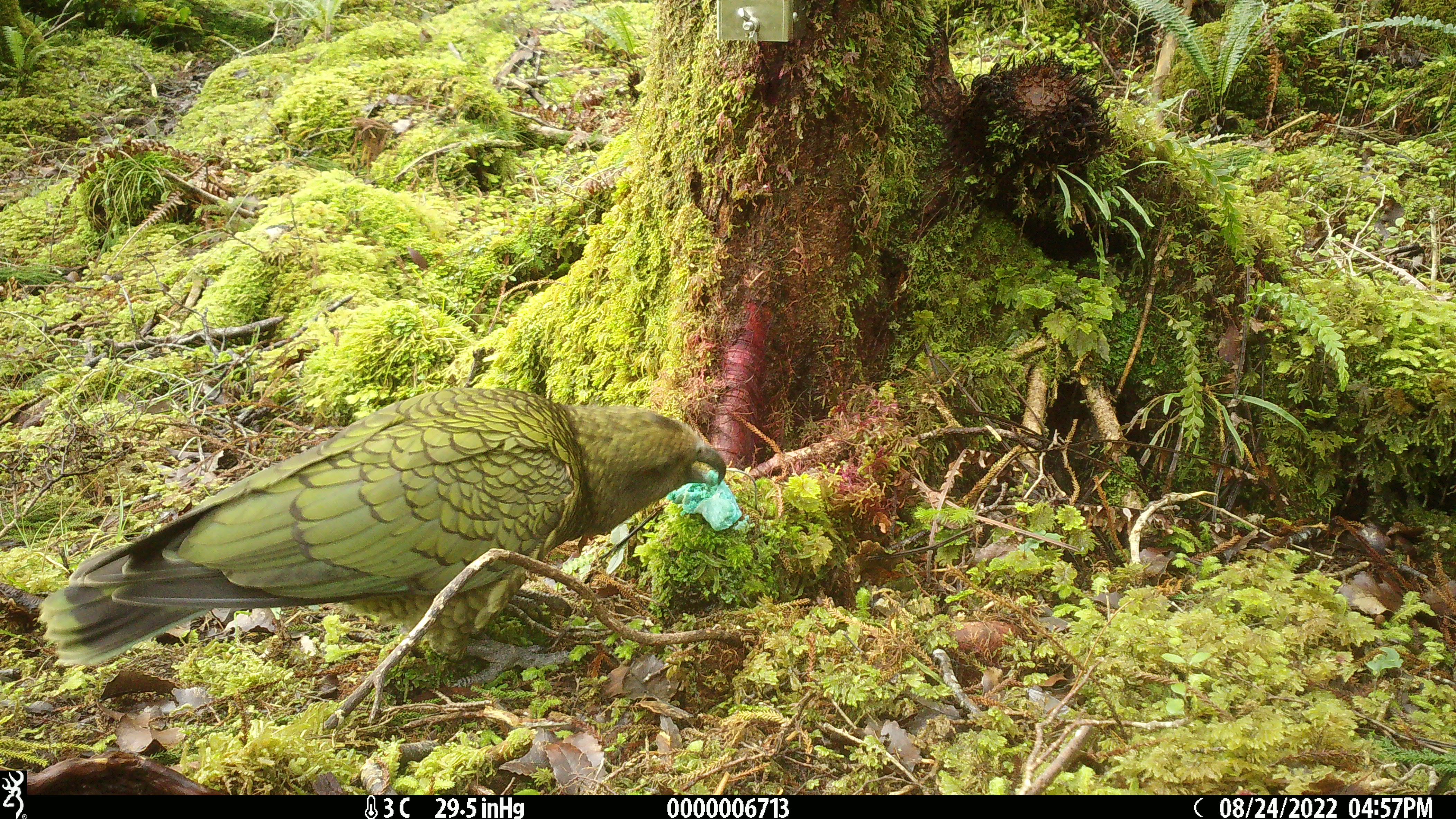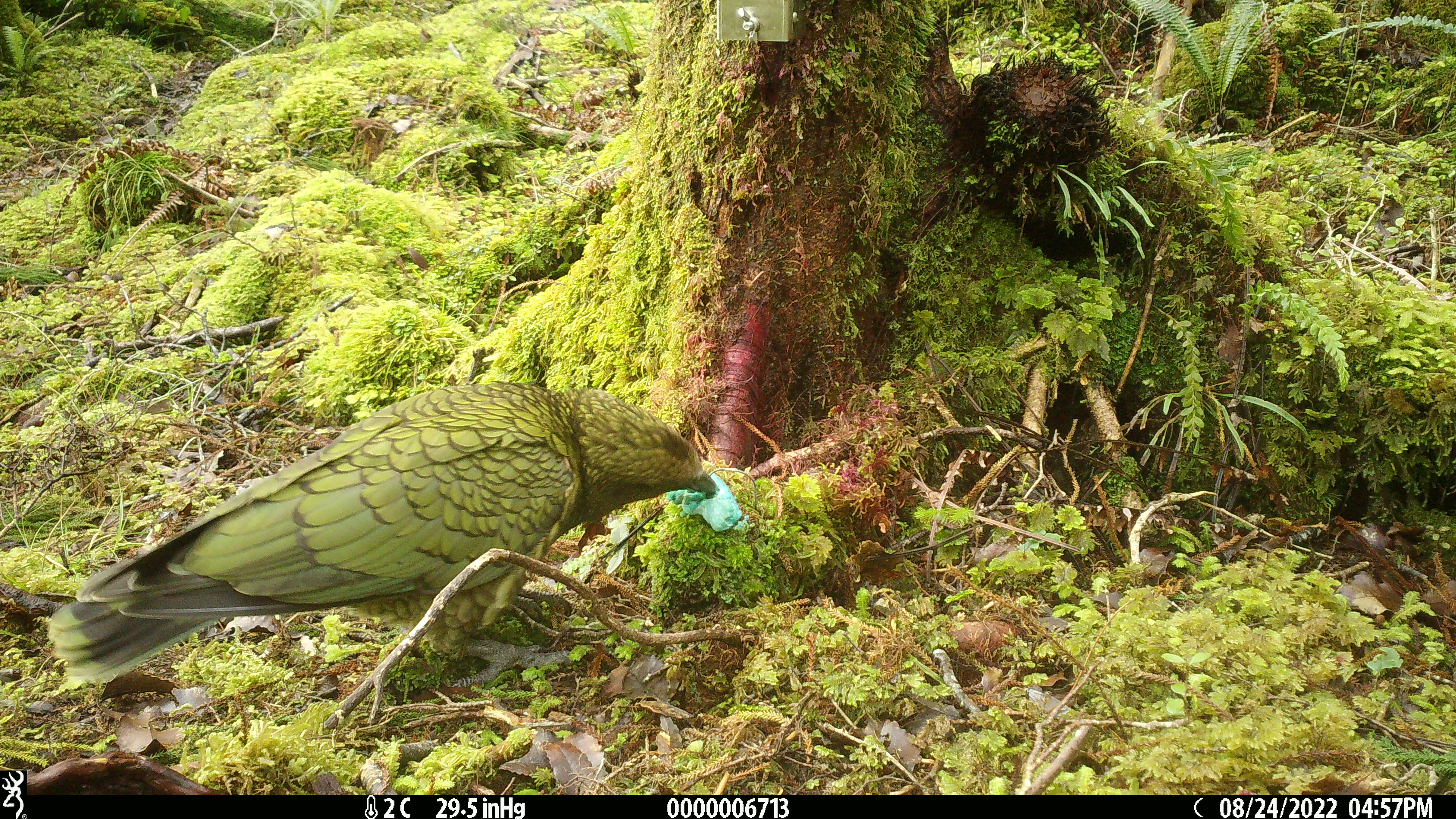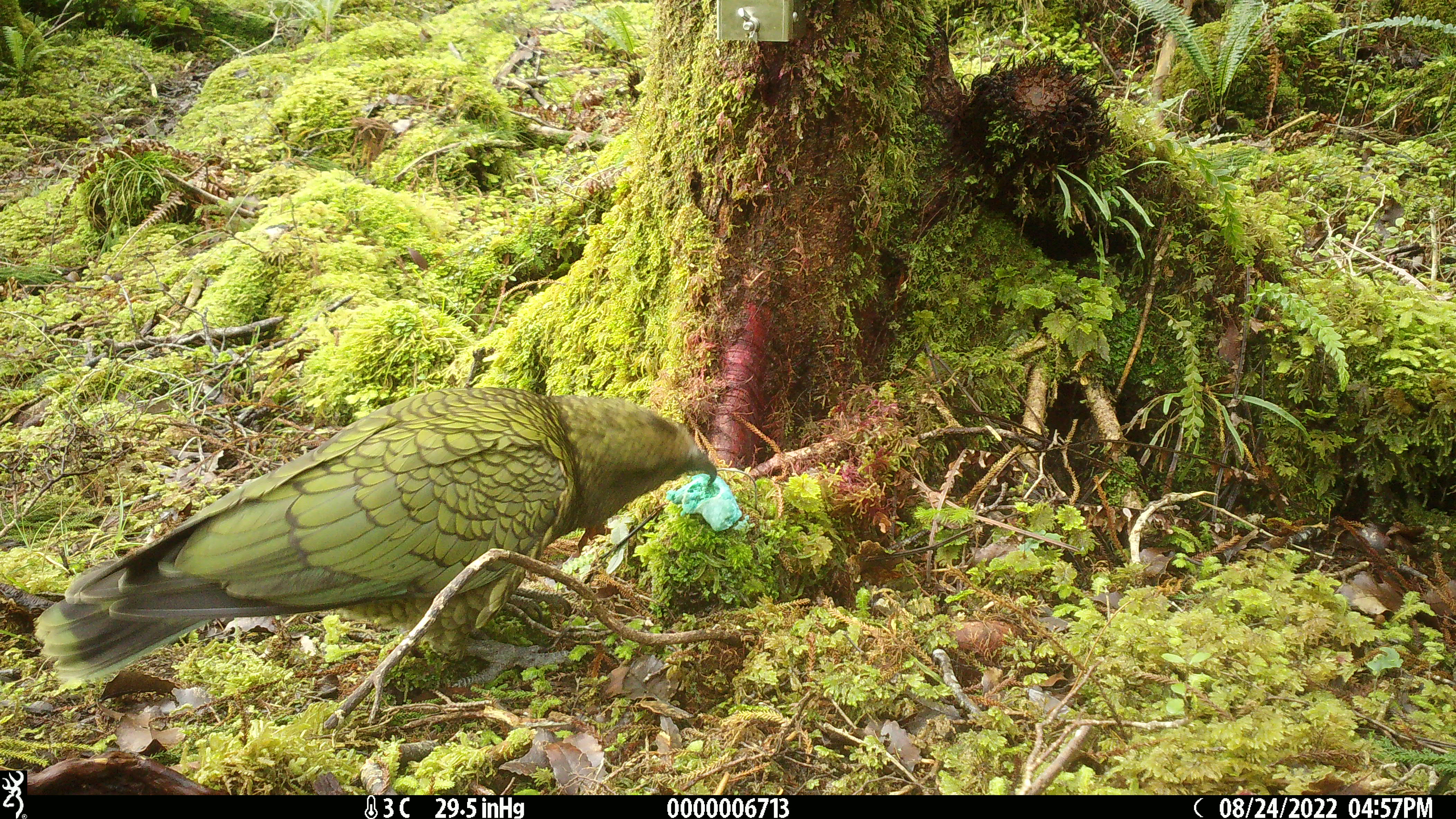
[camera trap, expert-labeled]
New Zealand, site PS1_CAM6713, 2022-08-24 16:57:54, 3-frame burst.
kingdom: Animalia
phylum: Chordata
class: Aves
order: Psittaciformes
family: Strigopidae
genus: Nestor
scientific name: Nestor notabilis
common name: kea